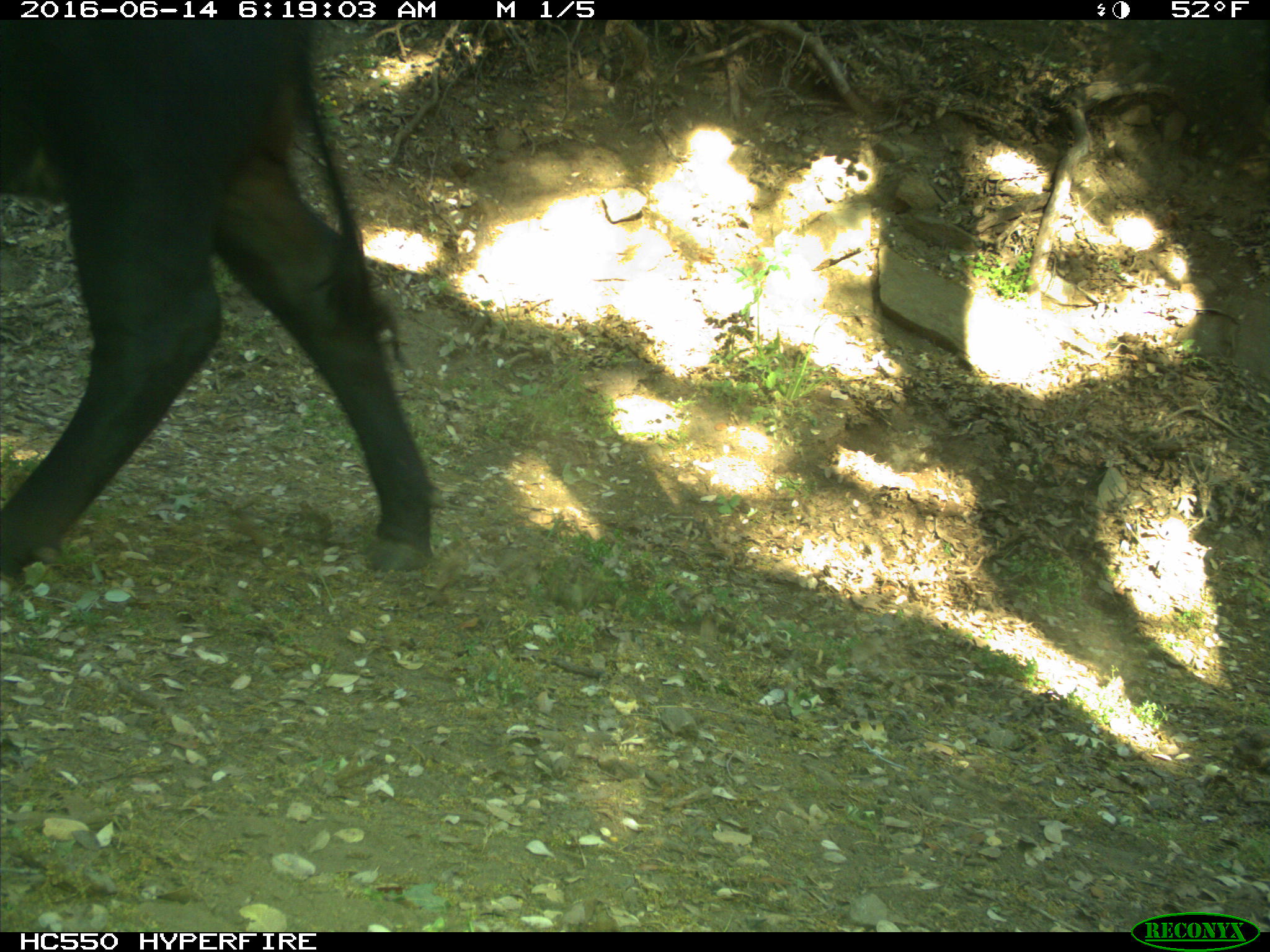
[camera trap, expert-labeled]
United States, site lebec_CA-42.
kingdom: Animalia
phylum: Chordata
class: Mammalia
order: Artiodactyla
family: Bovidae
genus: Bos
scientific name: Bos taurus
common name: domestic cow